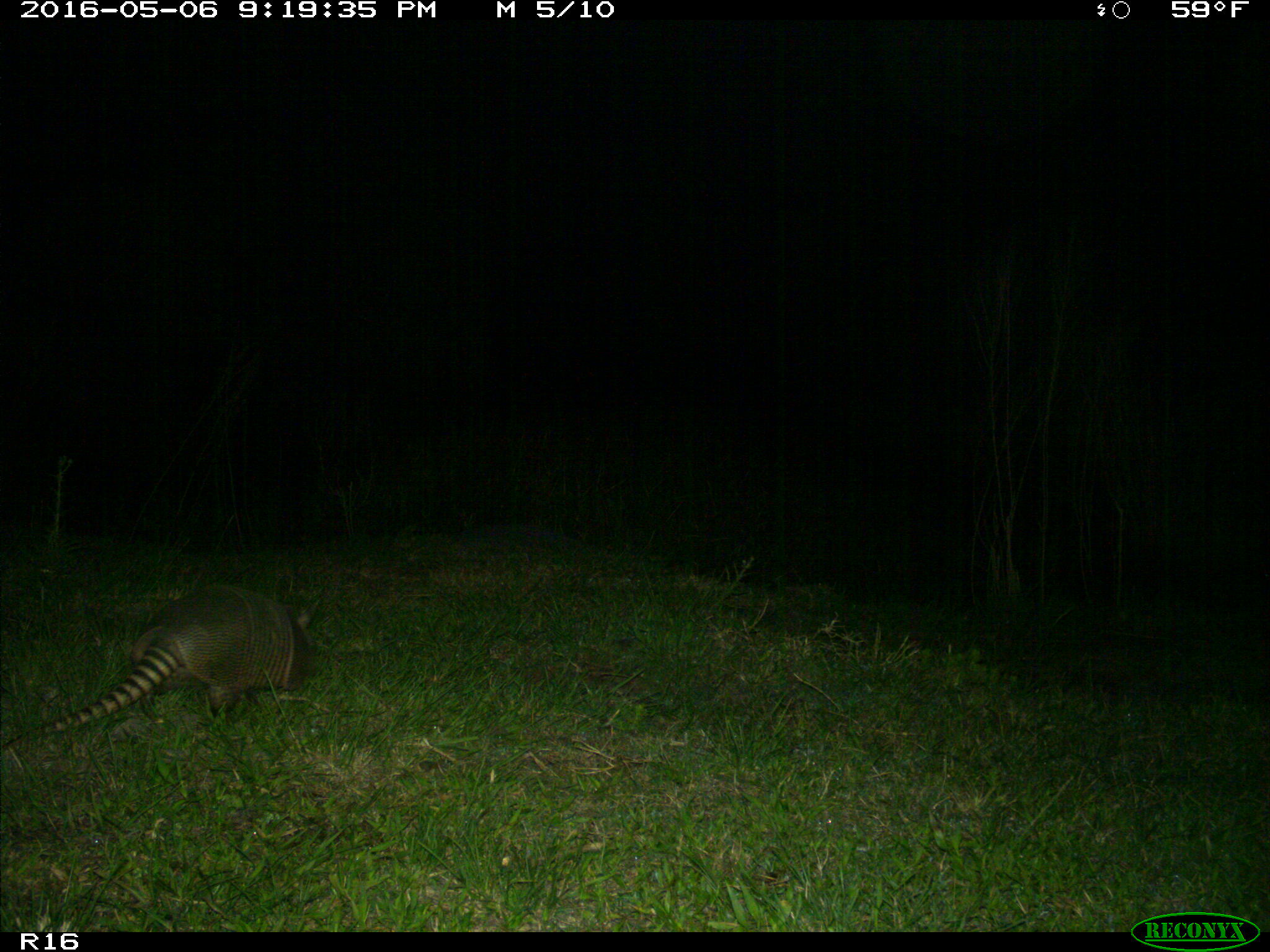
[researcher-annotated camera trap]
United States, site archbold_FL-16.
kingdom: Animalia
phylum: Chordata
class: Mammalia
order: Cingulata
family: Dasypodidae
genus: Dasypus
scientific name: Dasypus novemcinctus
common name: nine-banded armadillo